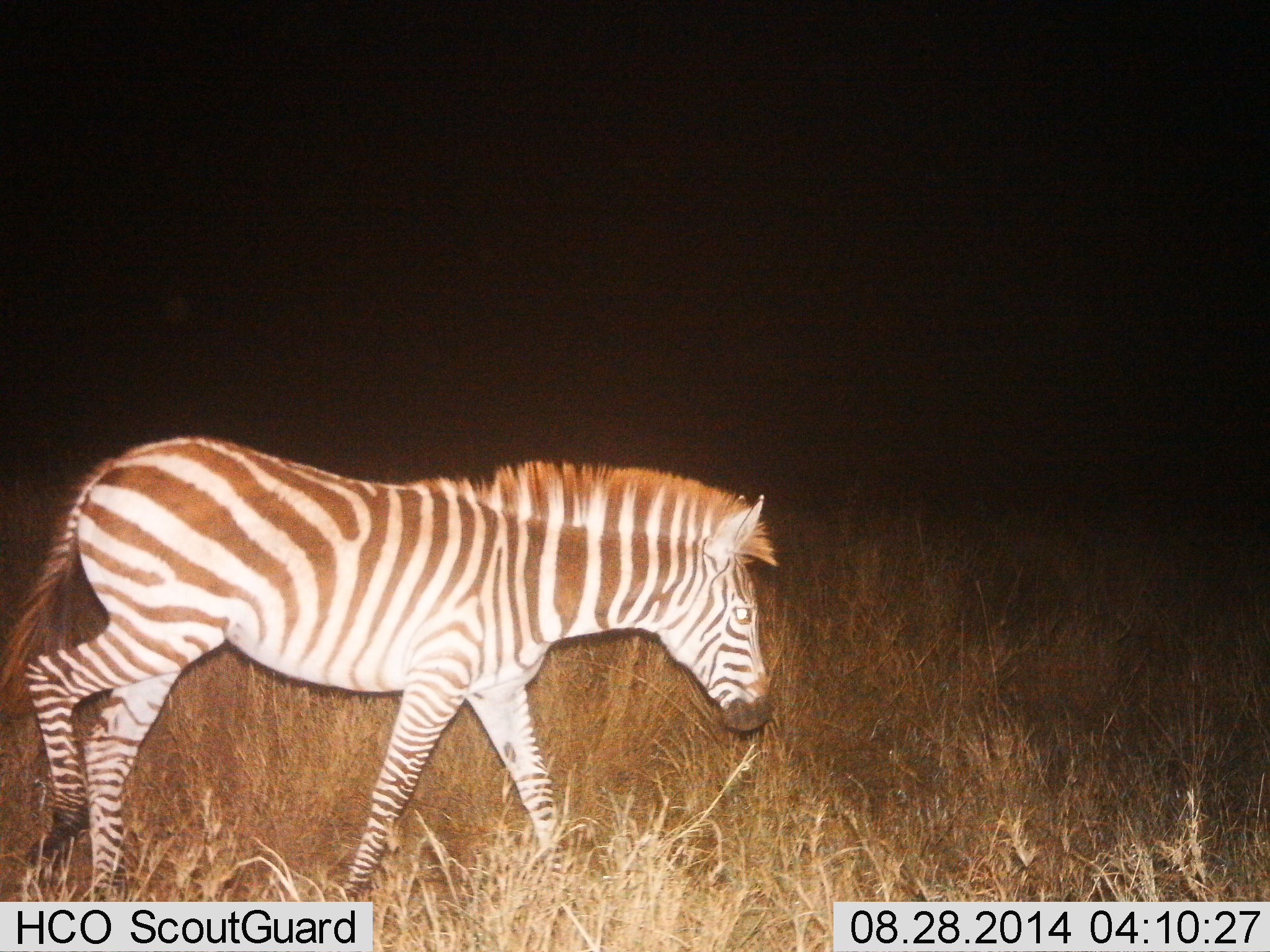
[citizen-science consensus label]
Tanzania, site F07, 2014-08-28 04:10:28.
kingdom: Animalia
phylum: Chordata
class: Mammalia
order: Perissodactyla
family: Equidae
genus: Equus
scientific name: Equus quagga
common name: plains zebra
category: zebra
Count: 1.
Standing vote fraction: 20%.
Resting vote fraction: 0%.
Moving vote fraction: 80%.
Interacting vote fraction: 0%.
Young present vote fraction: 10%.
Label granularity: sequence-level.